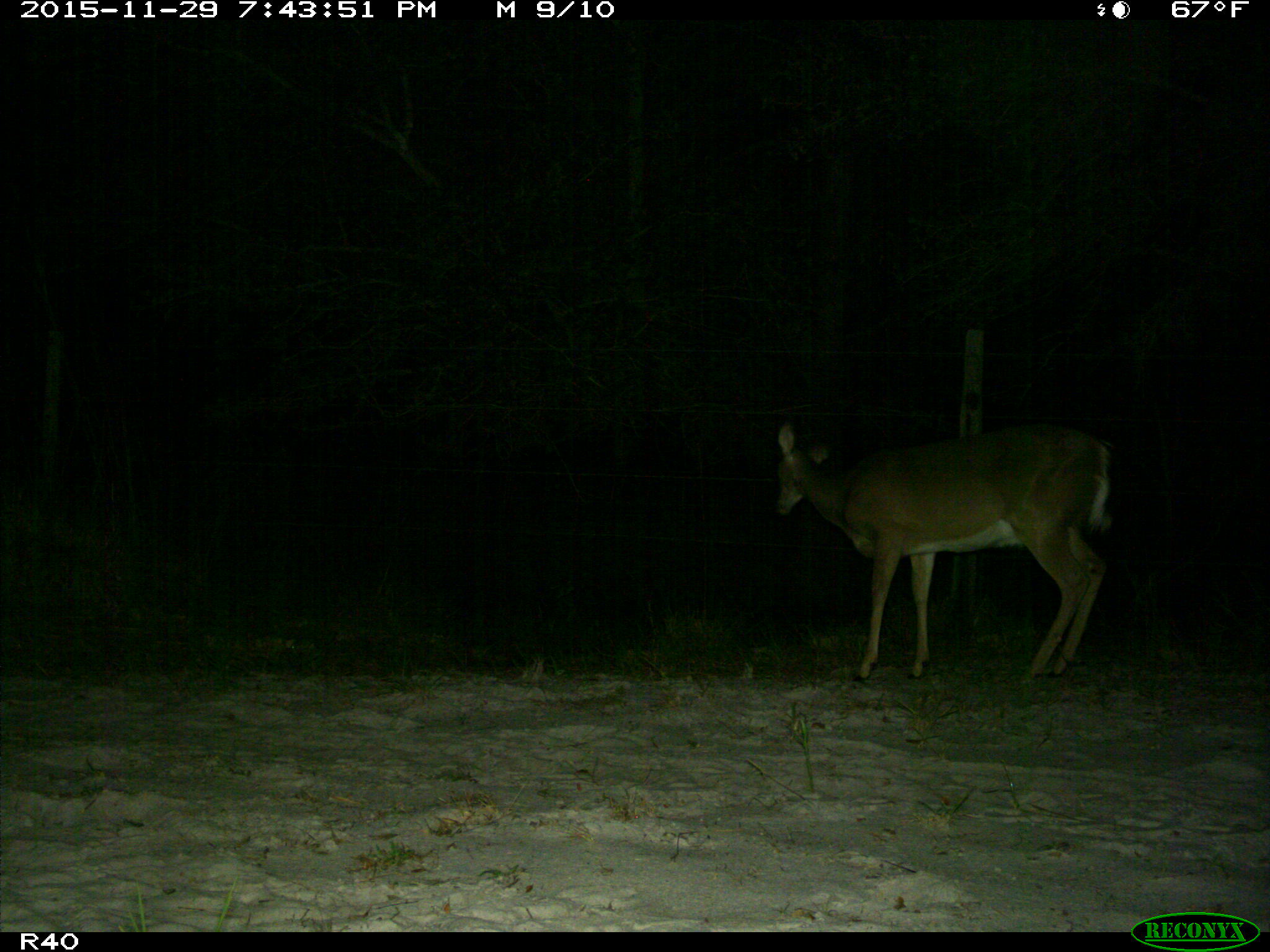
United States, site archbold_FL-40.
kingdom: Animalia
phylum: Chordata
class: Mammalia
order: Artiodactyla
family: Cervidae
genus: Odocoileus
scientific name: Odocoileus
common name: deer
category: unidentified deer